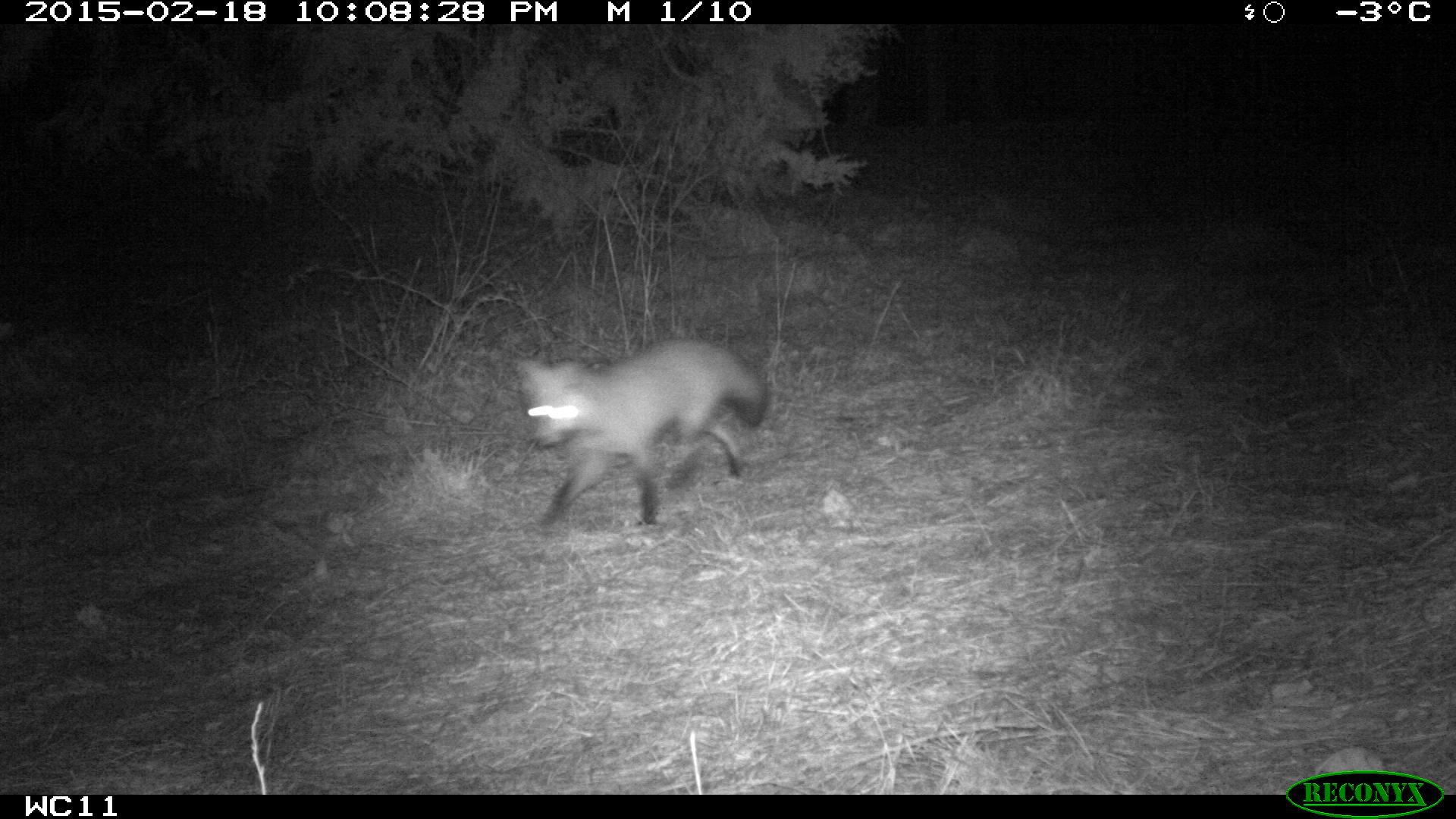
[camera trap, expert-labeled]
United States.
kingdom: Animalia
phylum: Chordata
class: Mammalia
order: Carnivora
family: Canidae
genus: Vulpes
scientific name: Vulpes vulpes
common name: red fox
Red Fox (Vulpes vulpes).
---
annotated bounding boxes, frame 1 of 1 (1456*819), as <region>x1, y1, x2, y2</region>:
Red Fox: <region>516, 326, 771, 537</region>